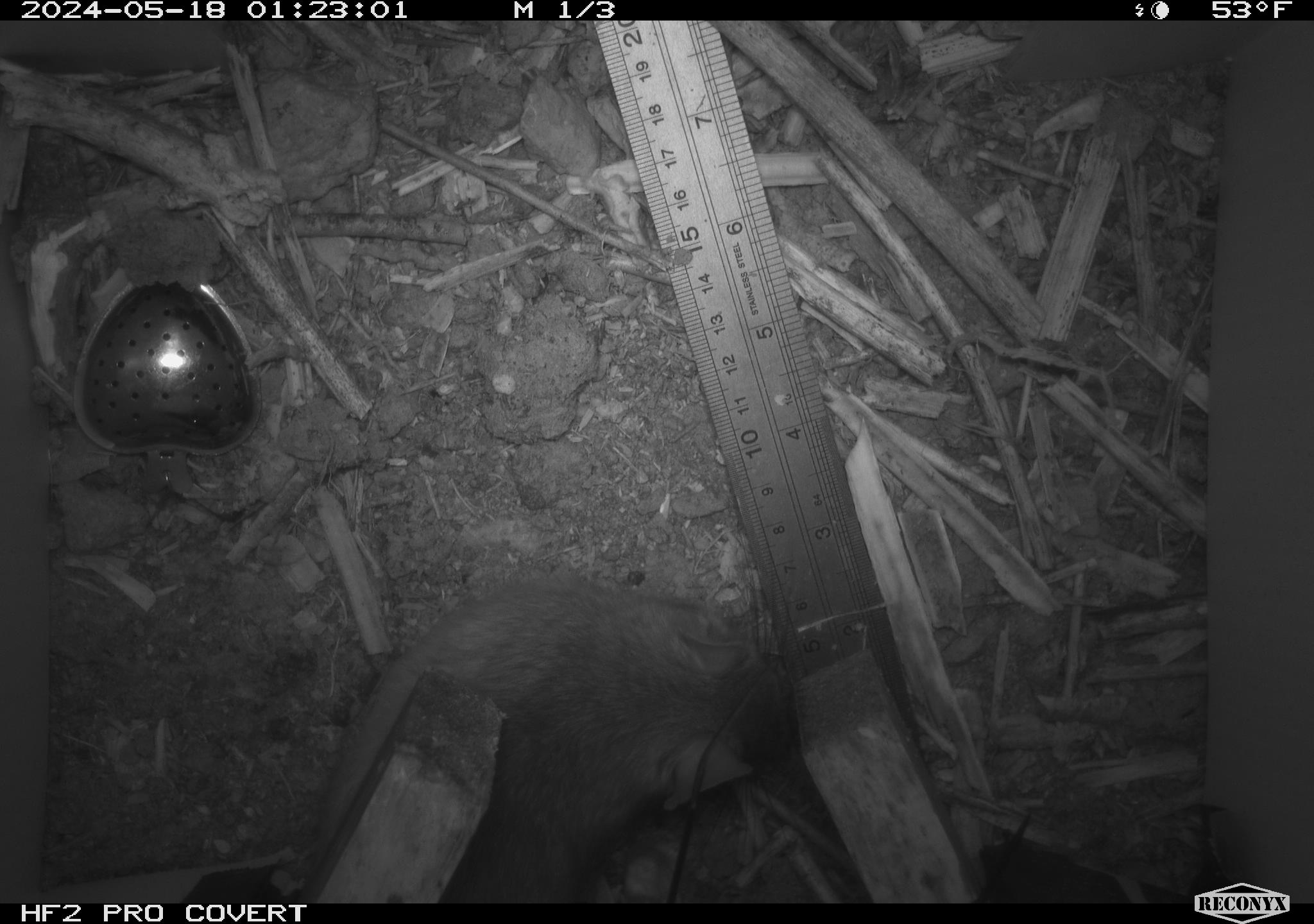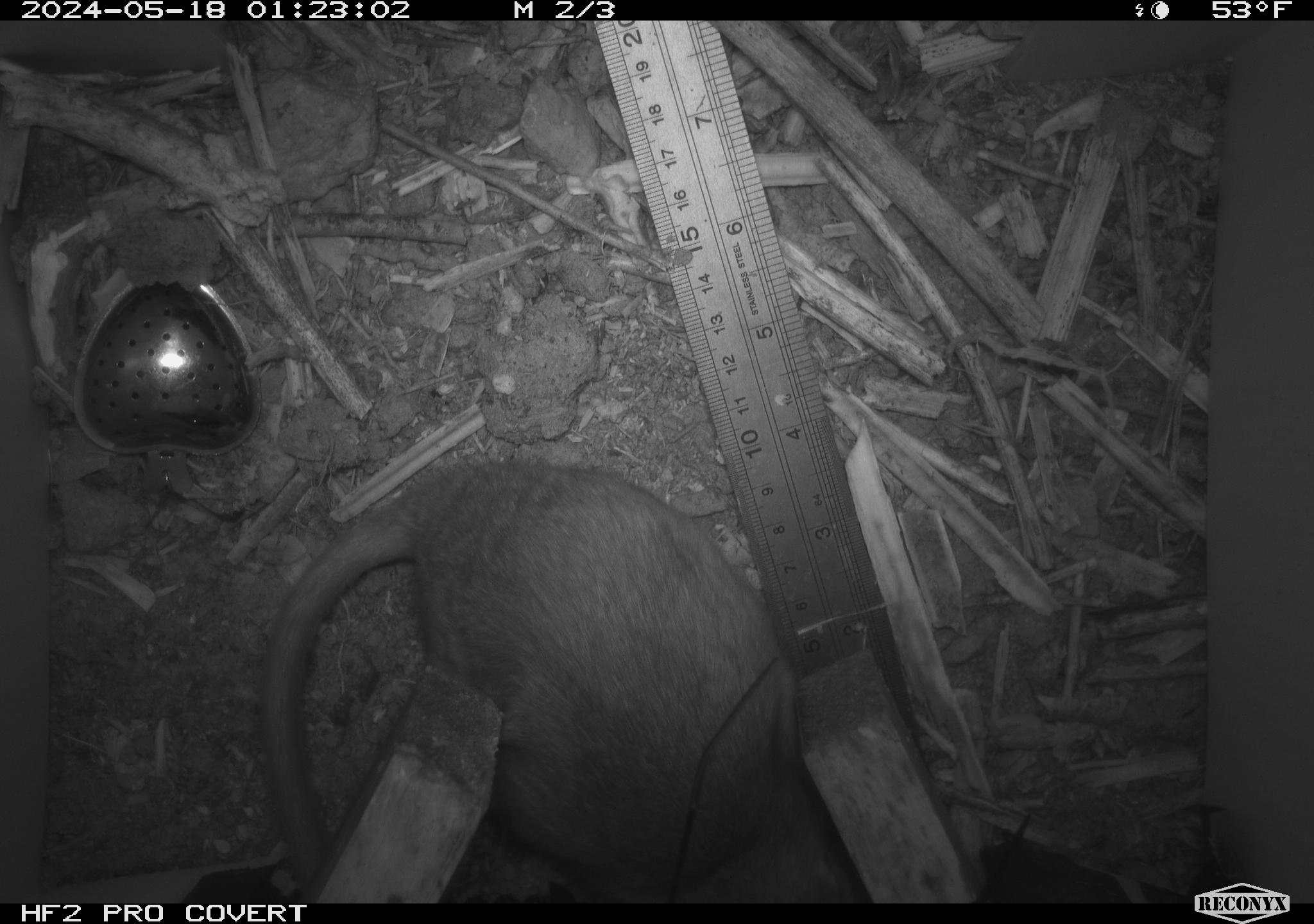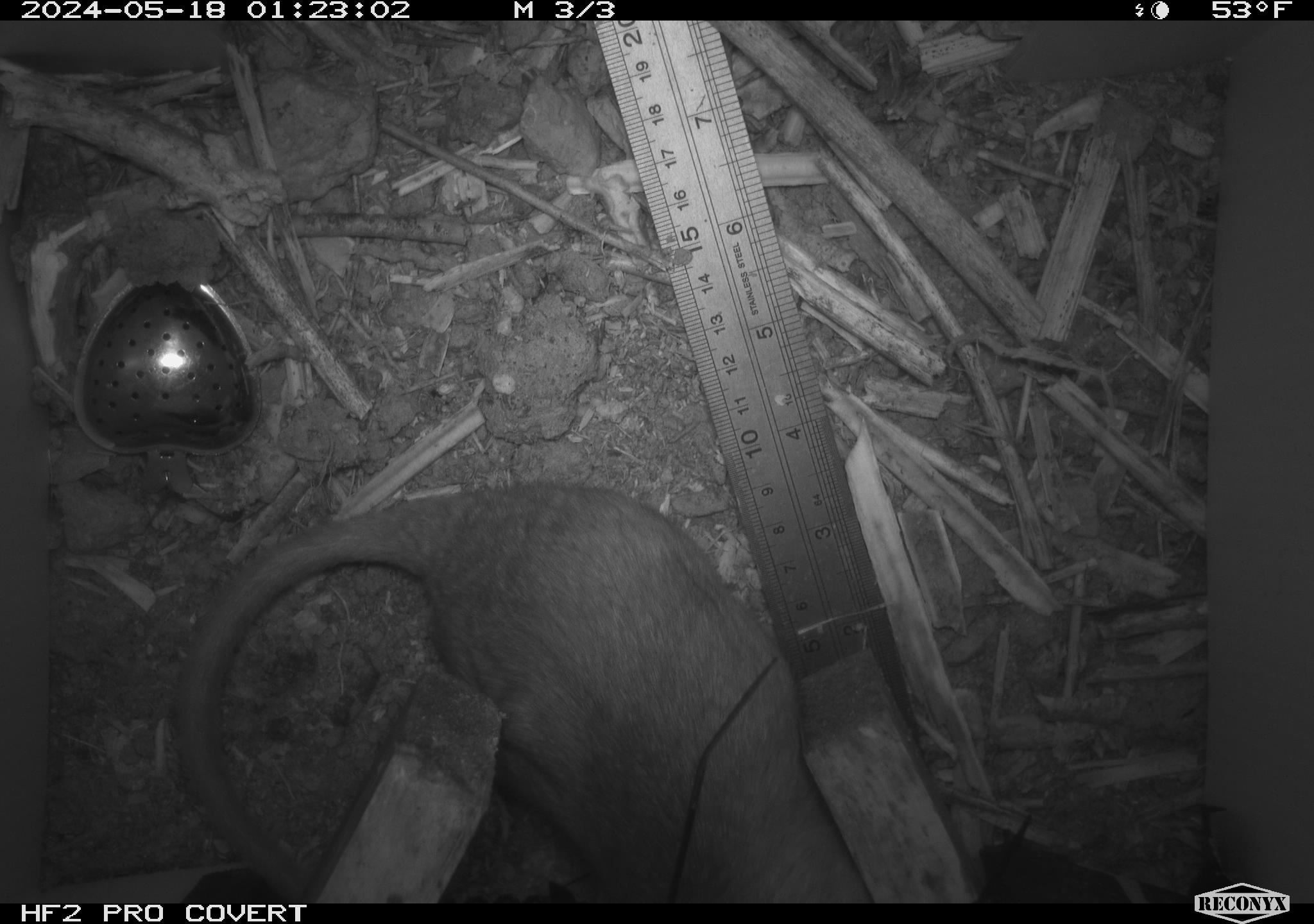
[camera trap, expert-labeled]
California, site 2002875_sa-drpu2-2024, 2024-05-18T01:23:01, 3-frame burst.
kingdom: Animalia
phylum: Chordata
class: Mammalia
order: Rodentia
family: Cricetidae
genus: Neotoma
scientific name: Neotoma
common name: pack rat or woodrat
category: neotoma species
Neotoma species (pack rat or woodrat) (Neotoma).